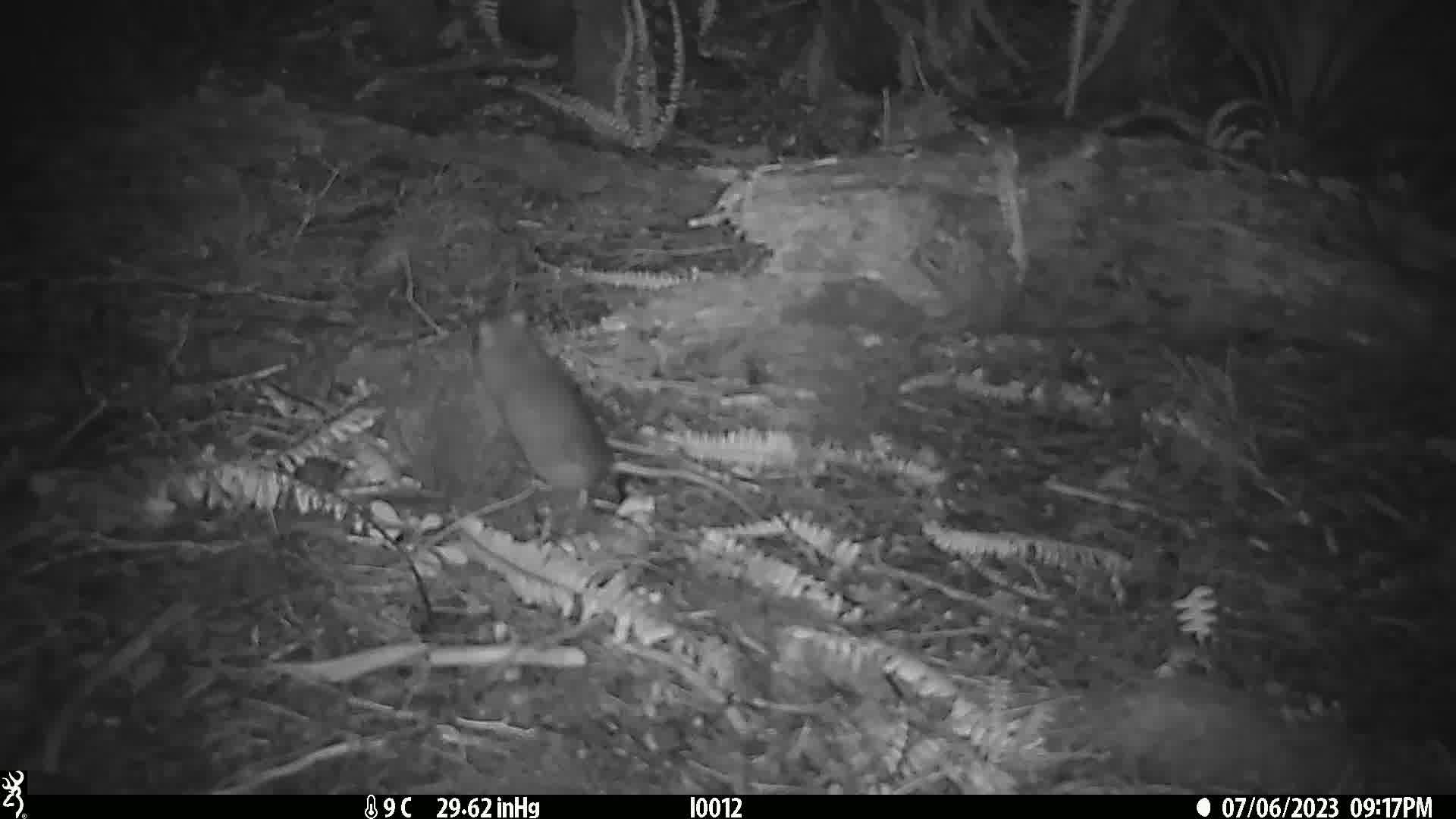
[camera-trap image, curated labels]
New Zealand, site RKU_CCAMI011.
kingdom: Animalia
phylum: Chordata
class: Mammalia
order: Rodentia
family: Muridae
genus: Rattus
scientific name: Rattus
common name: rat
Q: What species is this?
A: Rat (Rattus).